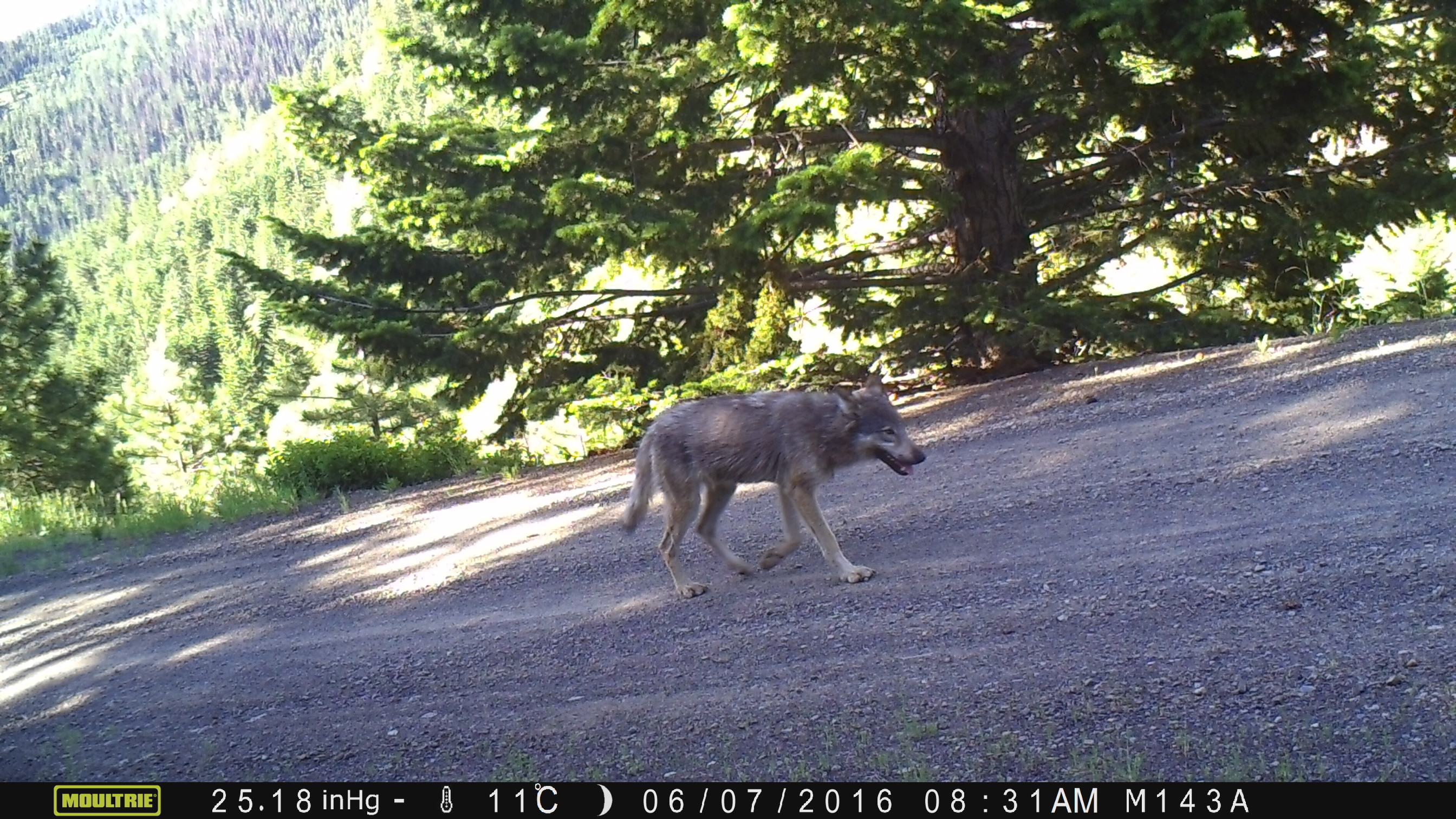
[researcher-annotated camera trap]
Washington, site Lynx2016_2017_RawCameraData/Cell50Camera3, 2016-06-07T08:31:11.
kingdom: Animalia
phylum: Chordata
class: Mammalia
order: Carnivora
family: Canidae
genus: Canis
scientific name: Canis lupus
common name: gray wolf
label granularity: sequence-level